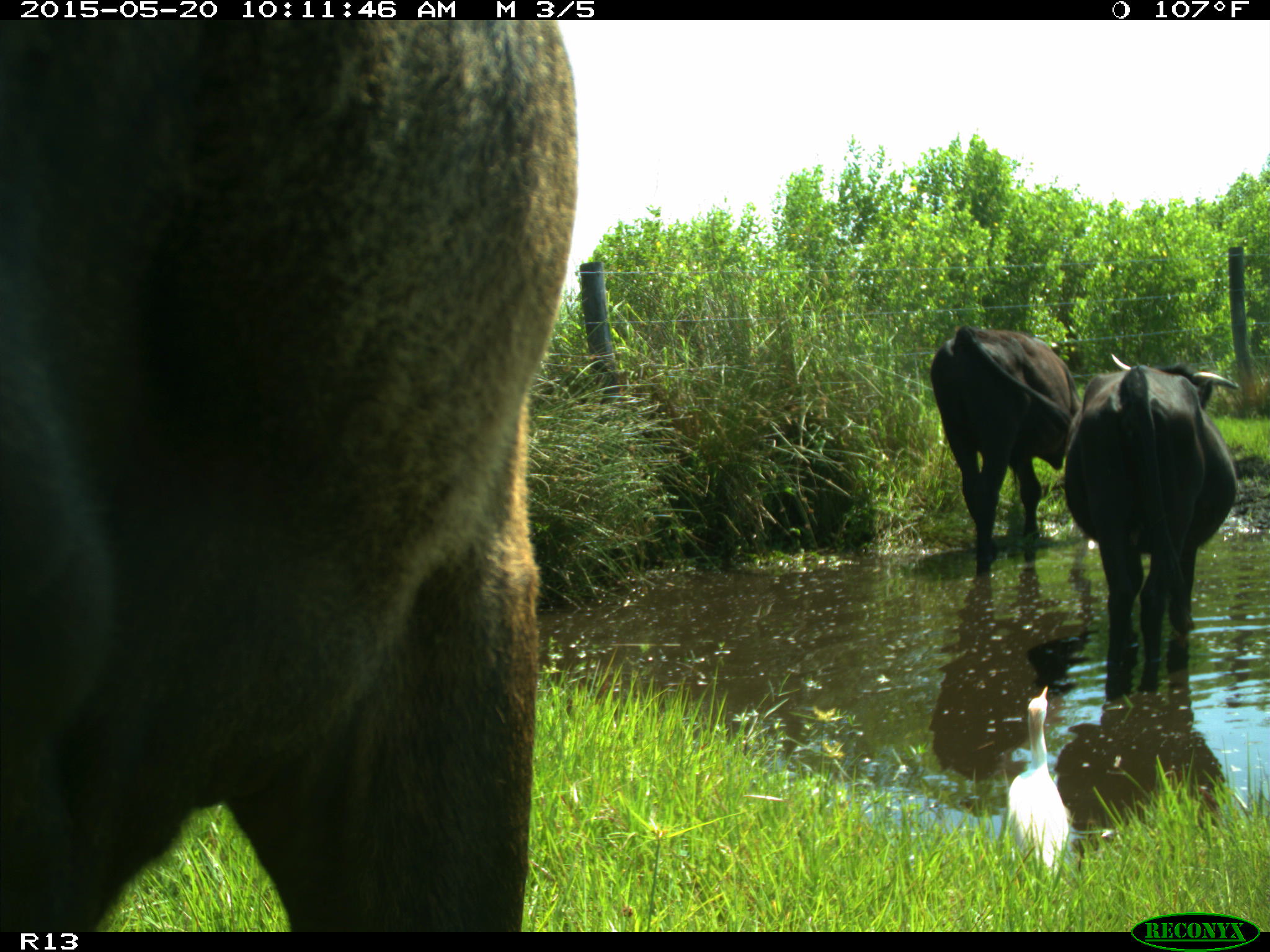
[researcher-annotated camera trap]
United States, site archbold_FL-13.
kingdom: Animalia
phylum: Chordata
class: Mammalia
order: Artiodactyla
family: Bovidae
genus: Bos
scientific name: Bos taurus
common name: domestic cow